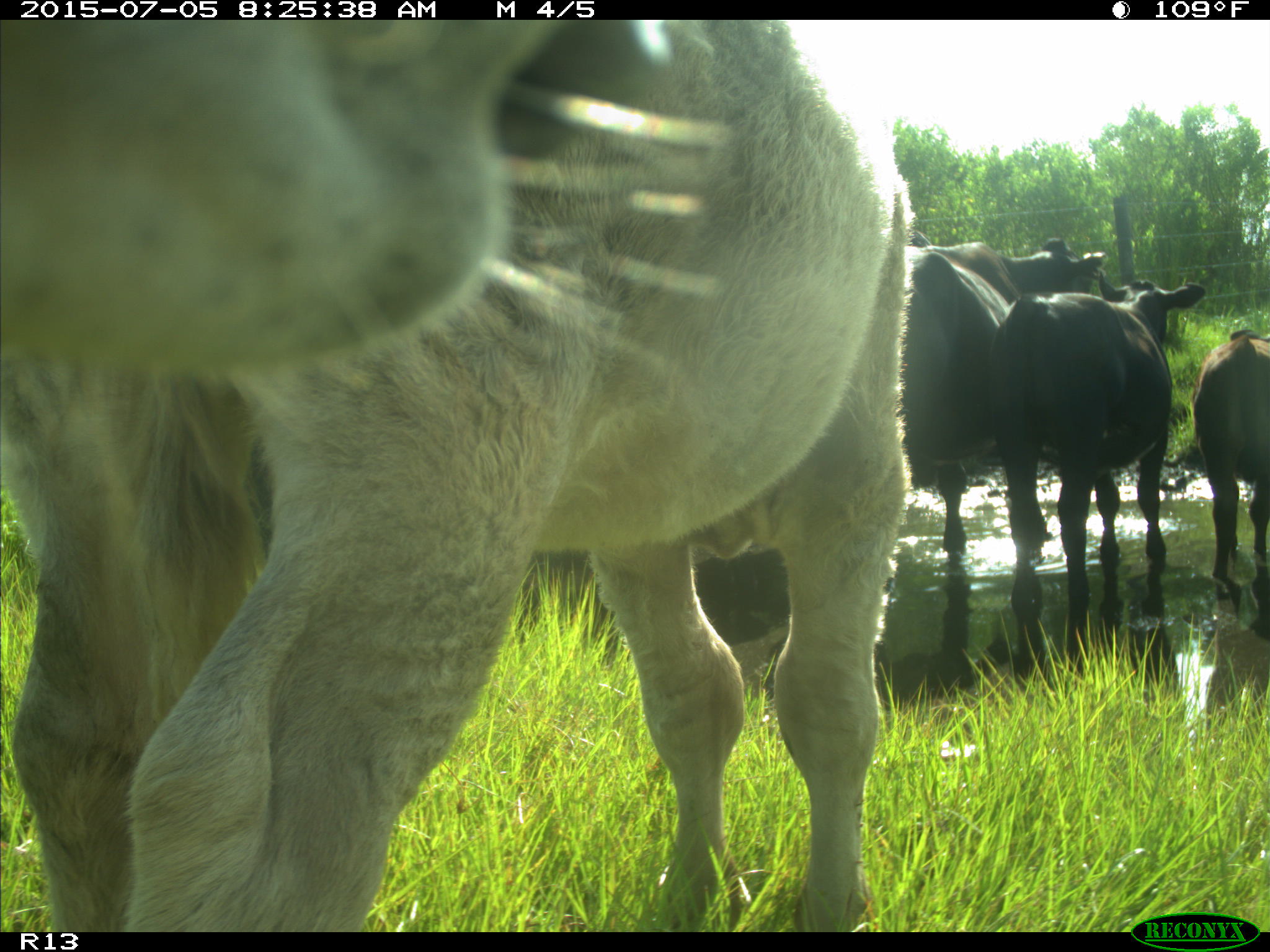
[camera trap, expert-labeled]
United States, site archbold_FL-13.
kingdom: Animalia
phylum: Chordata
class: Mammalia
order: Artiodactyla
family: Bovidae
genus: Bos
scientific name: Bos taurus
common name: domestic cow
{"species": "Bos taurus (domestic cow)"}